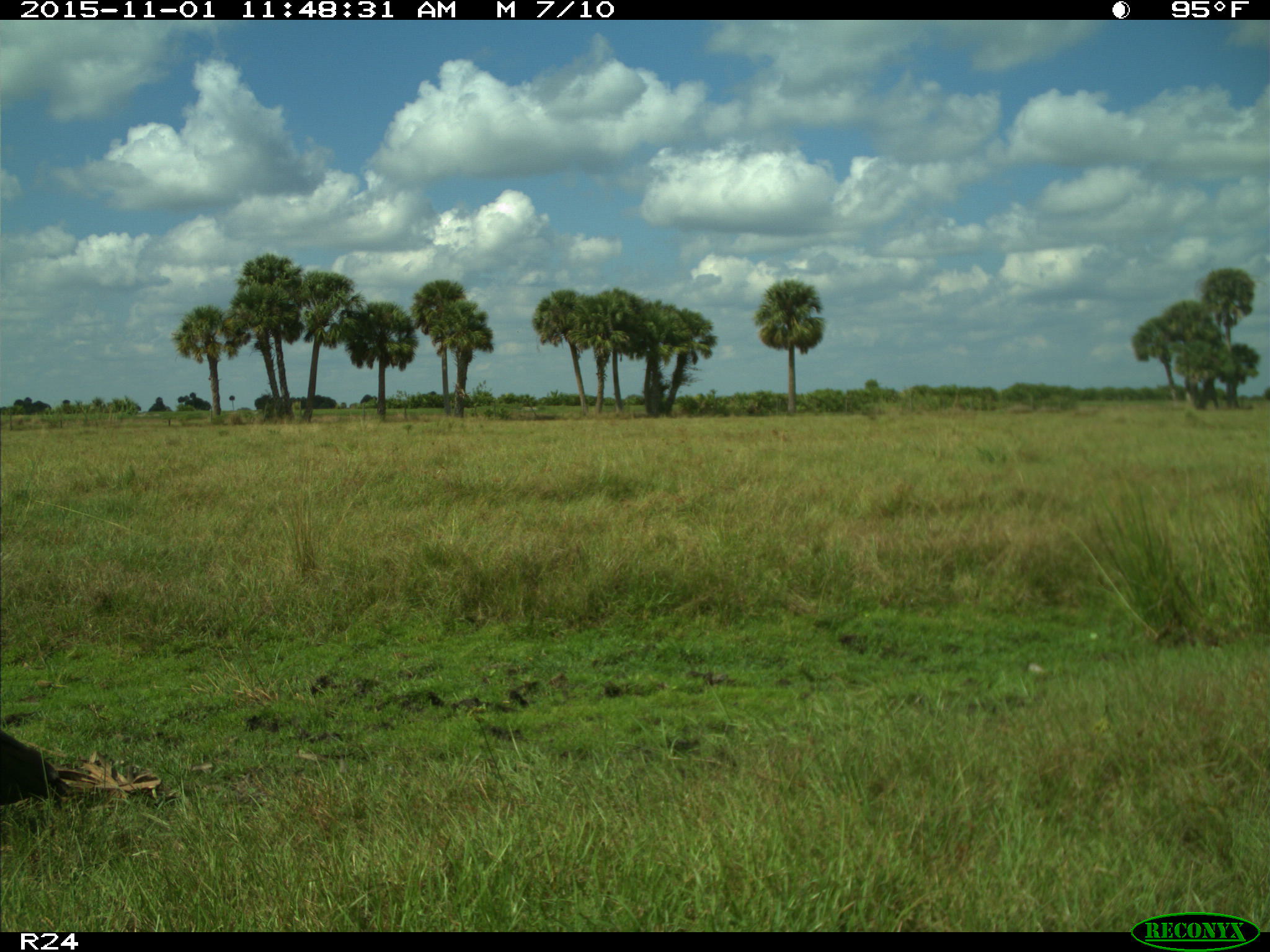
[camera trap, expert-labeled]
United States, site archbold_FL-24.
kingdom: Animalia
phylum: Chordata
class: Aves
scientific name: Aves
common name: birds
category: unidentified bird